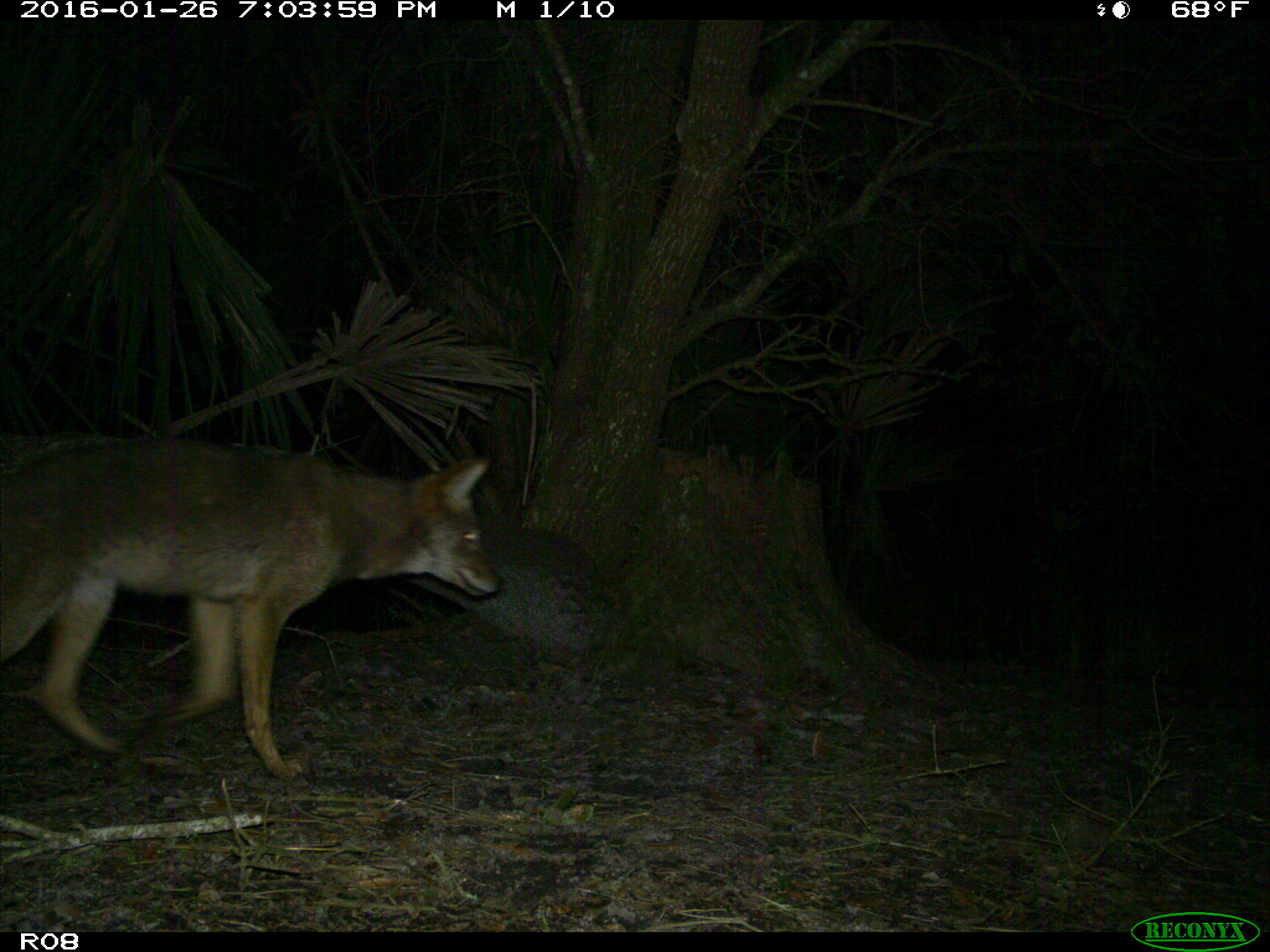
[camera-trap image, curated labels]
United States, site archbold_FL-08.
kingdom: Animalia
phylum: Chordata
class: Mammalia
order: Carnivora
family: Canidae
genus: Canis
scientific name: Canis latrans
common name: coyote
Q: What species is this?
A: Canis latrans (coyote).